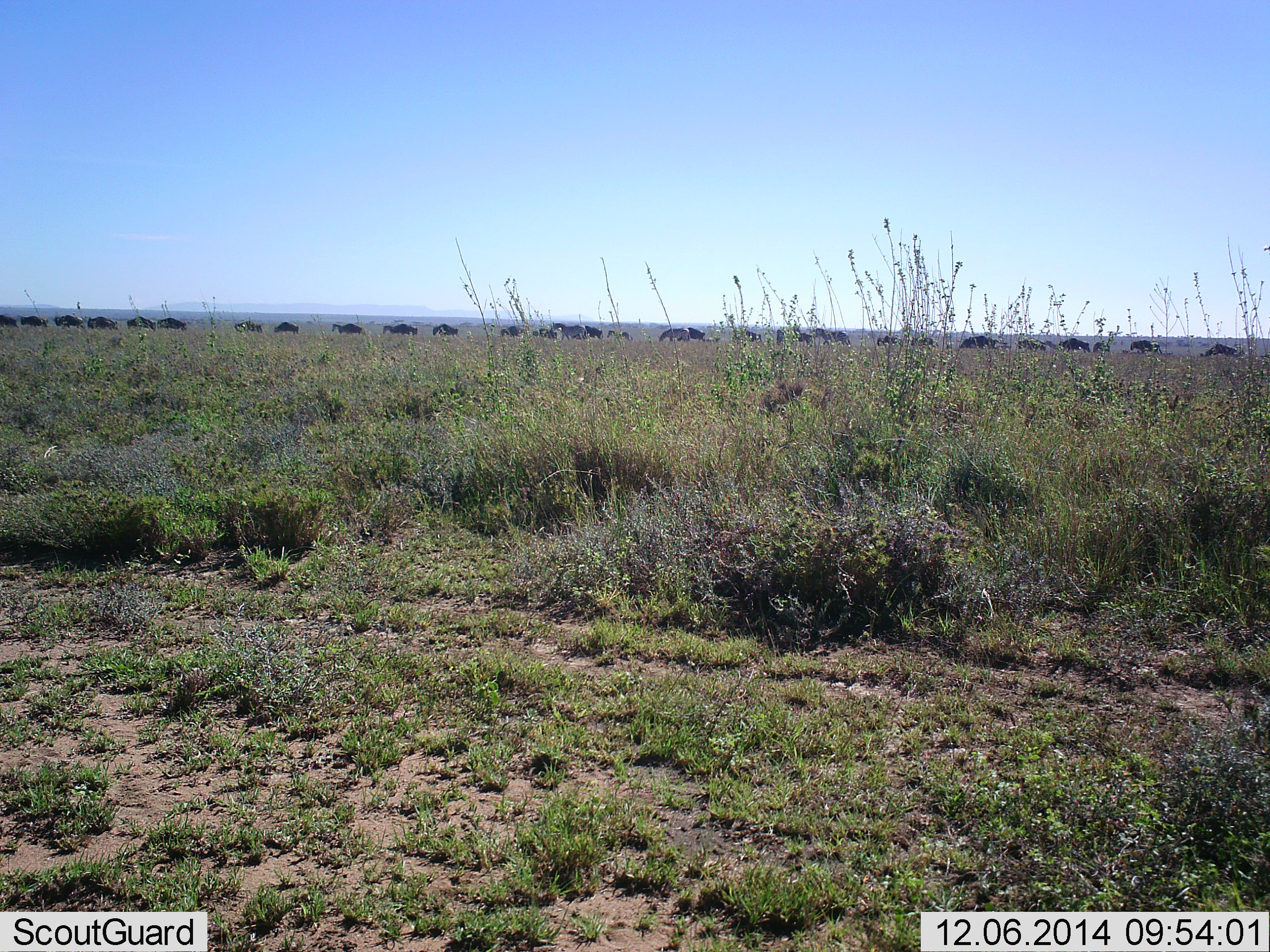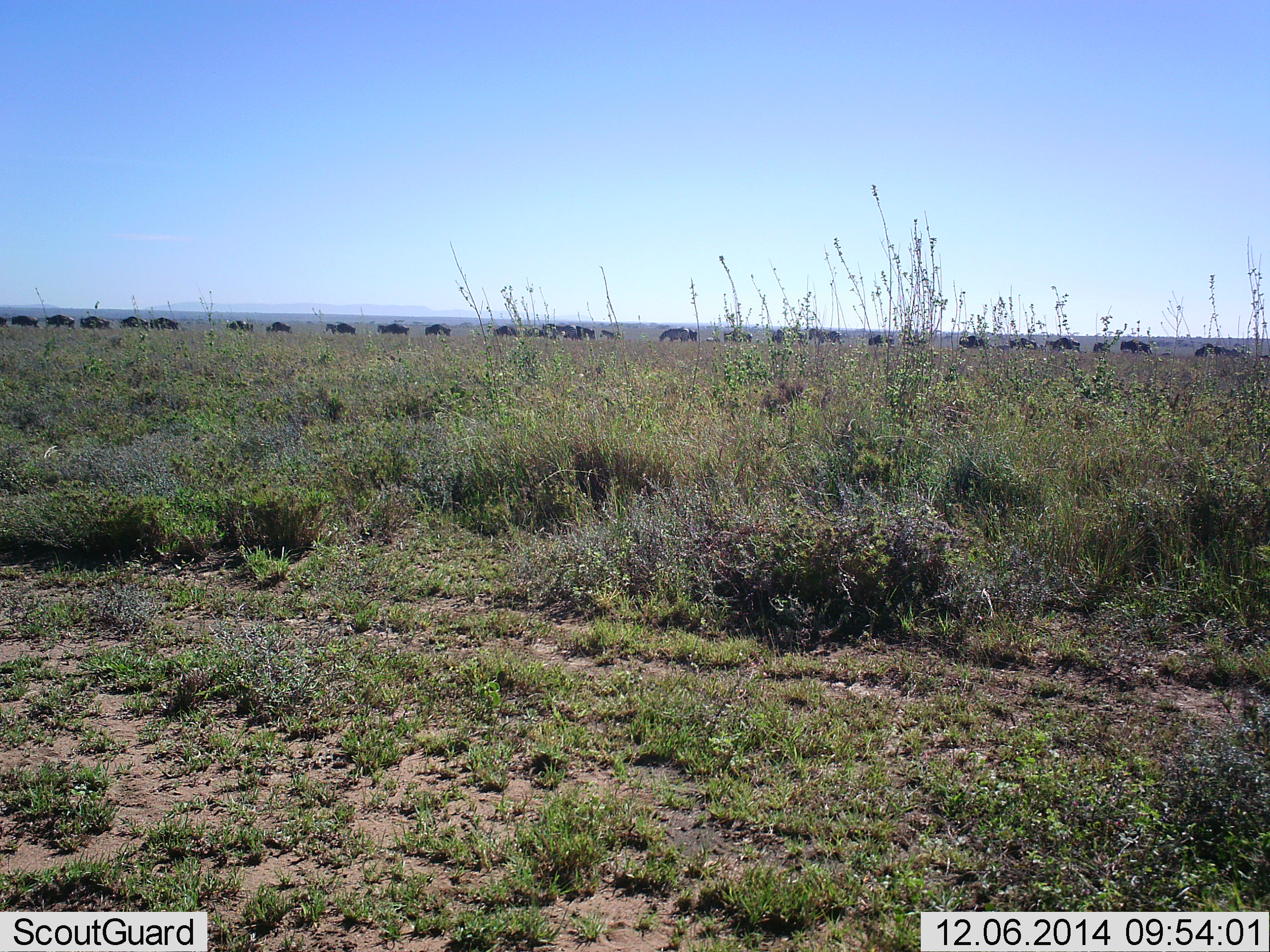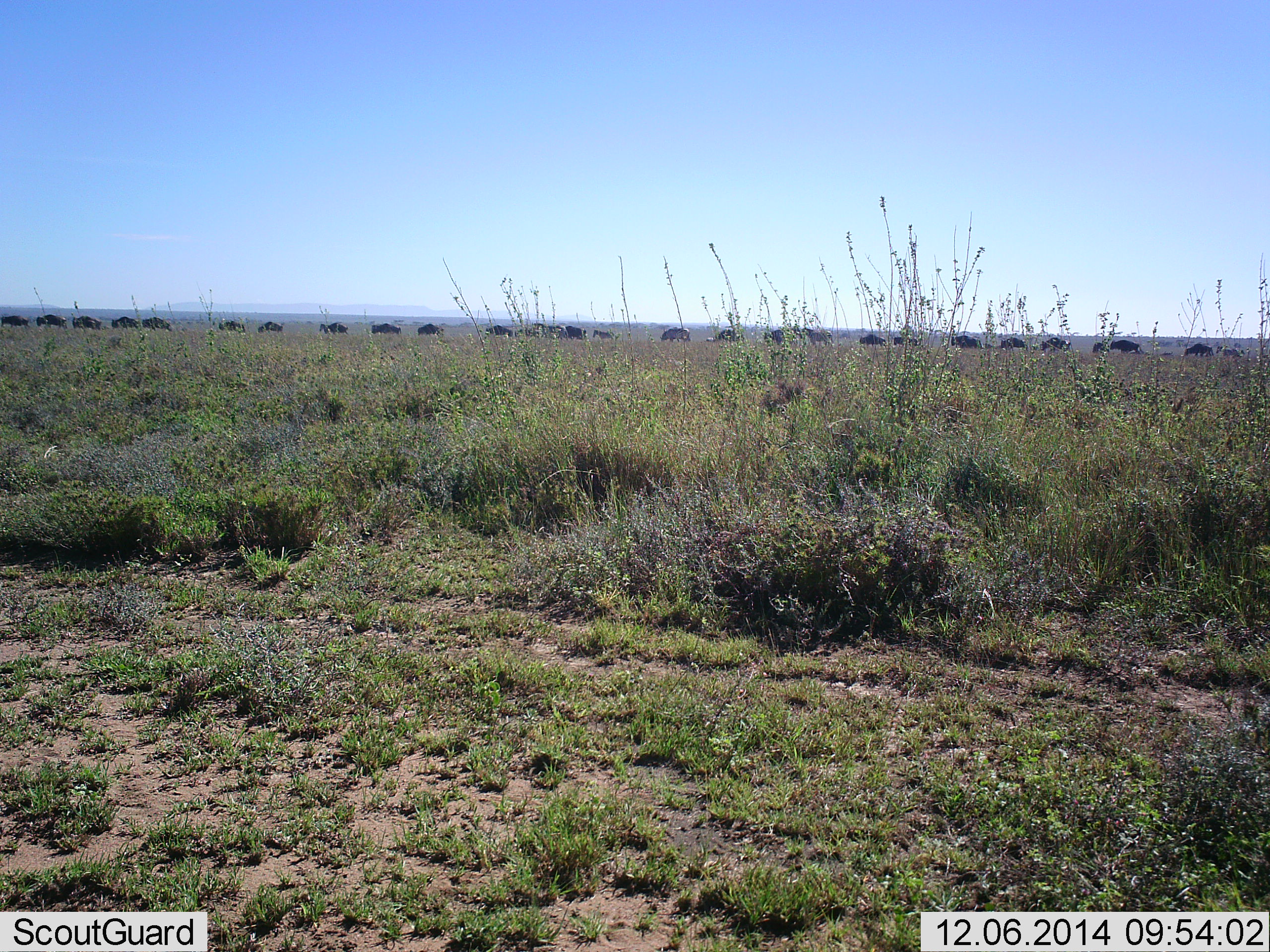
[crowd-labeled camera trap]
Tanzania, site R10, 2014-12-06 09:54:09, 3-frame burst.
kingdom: Animalia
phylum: Chordata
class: Mammalia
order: Artiodactyla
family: Bovidae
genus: Connochaetes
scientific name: Connochaetes taurinus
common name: blue wildebeest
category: wildebeest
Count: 11-50.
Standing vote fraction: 0%.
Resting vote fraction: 0%.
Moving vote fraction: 100%.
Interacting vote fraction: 0%.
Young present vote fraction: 0%.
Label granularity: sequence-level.